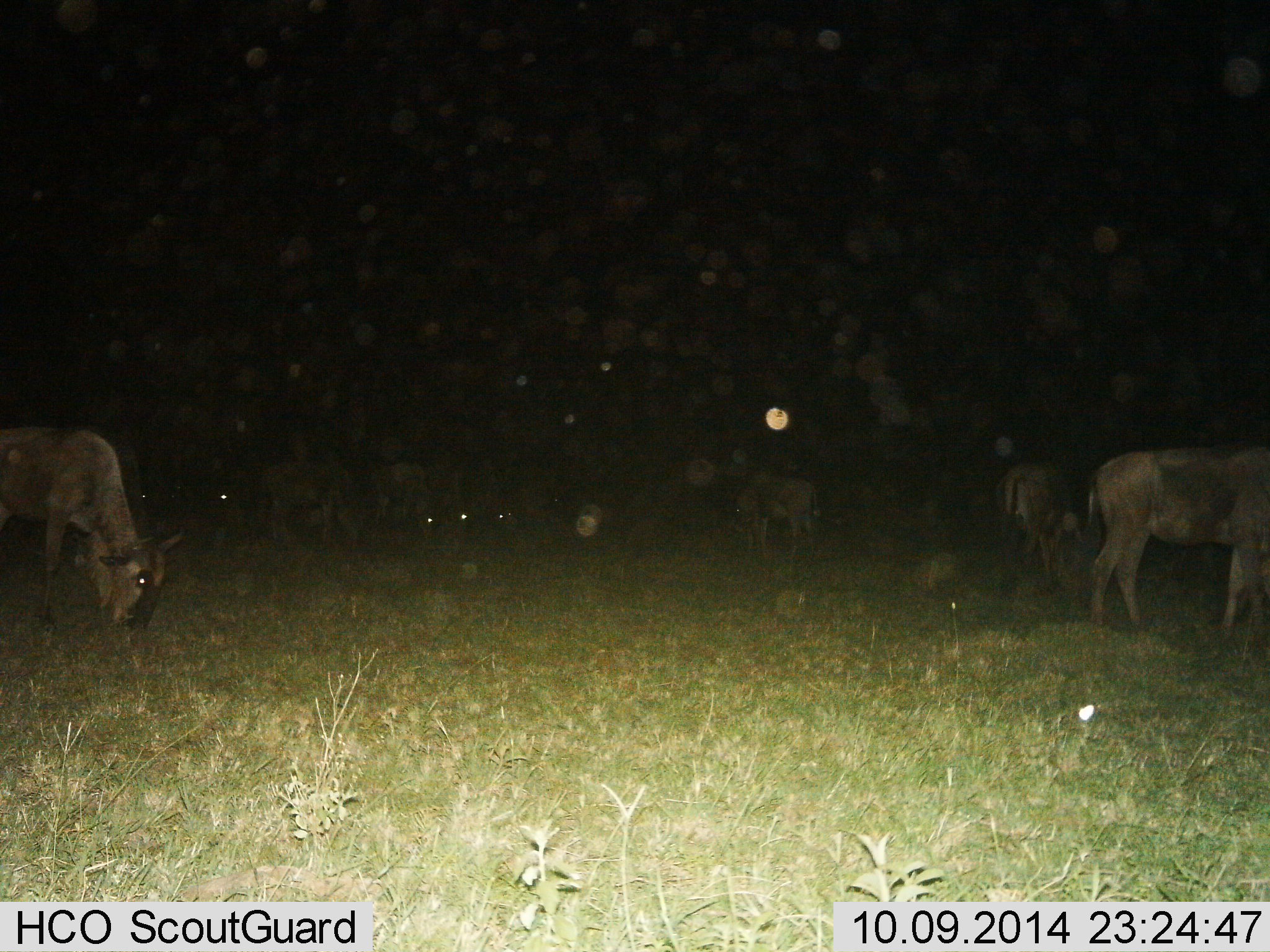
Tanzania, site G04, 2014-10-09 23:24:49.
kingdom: Animalia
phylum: Chordata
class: Mammalia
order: Artiodactyla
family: Bovidae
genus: Connochaetes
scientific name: Connochaetes taurinus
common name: blue wildebeest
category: wildebeest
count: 8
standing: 30%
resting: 0%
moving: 10%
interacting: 0%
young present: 0%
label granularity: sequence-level